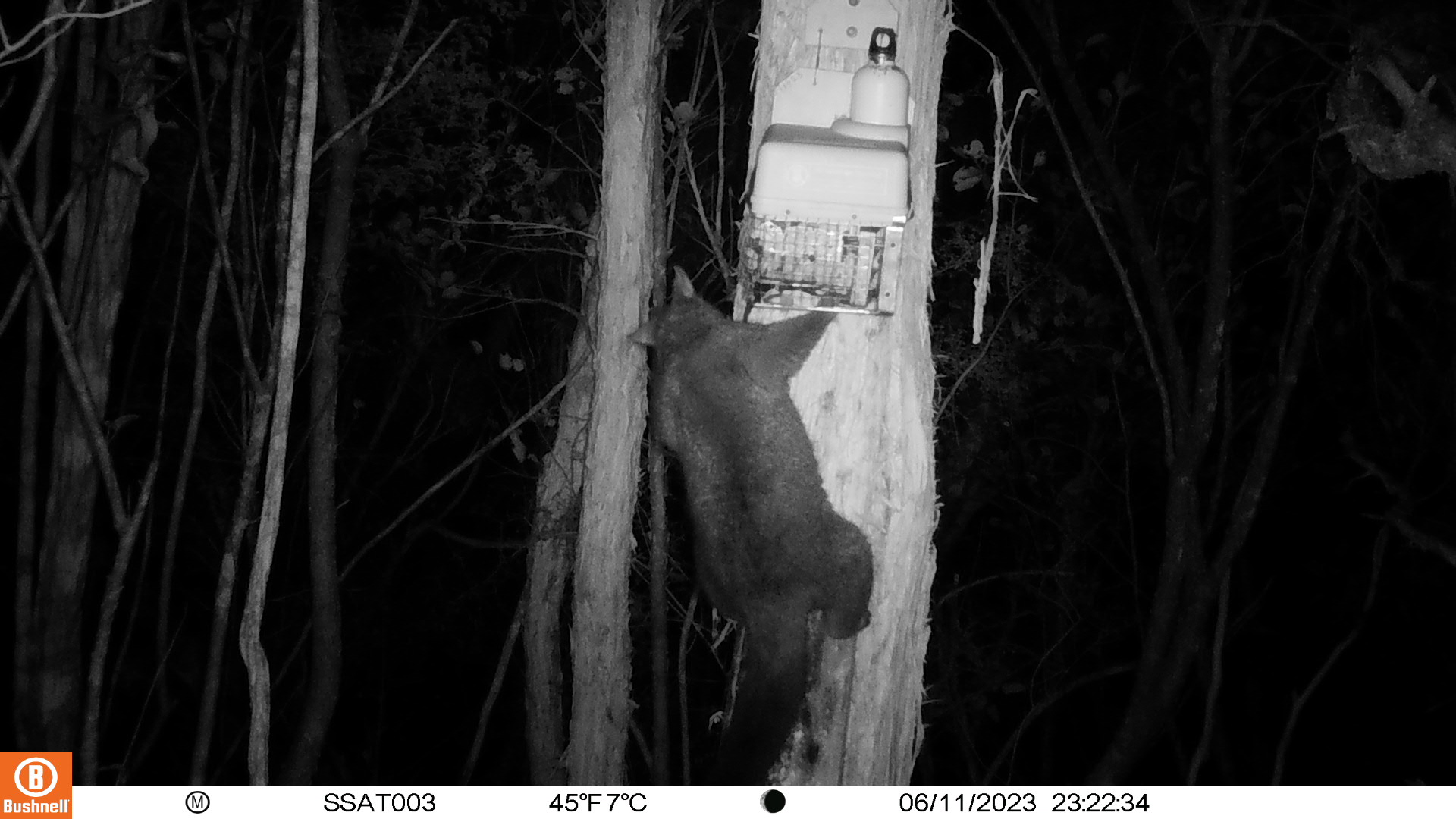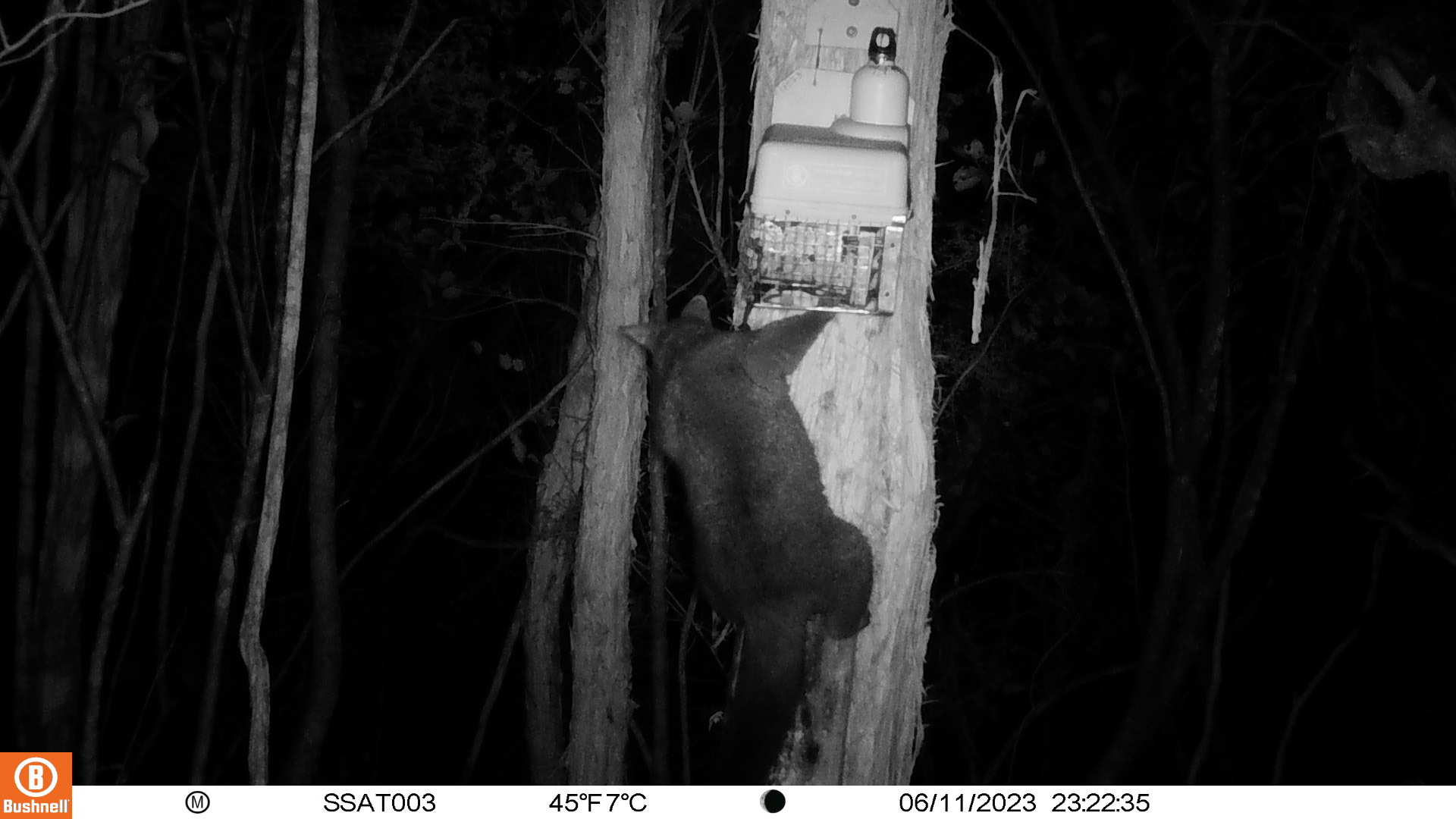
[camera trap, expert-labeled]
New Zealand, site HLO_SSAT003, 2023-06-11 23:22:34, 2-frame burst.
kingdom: Animalia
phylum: Chordata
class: Mammalia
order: Diprotodontia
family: Phalangeridae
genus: Trichosurus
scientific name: Trichosurus vulpecula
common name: common brushtail possum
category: possum